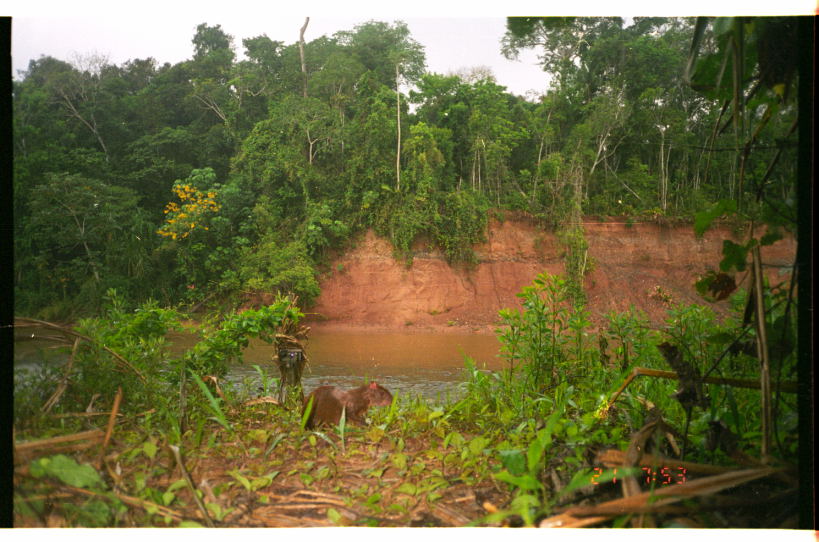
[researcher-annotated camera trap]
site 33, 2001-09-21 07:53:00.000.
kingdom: Animalia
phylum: Chordata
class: Mammalia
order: Rodentia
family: Dasyproctidae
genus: Dasyprocta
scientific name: Dasyprocta punctata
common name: central american agouti